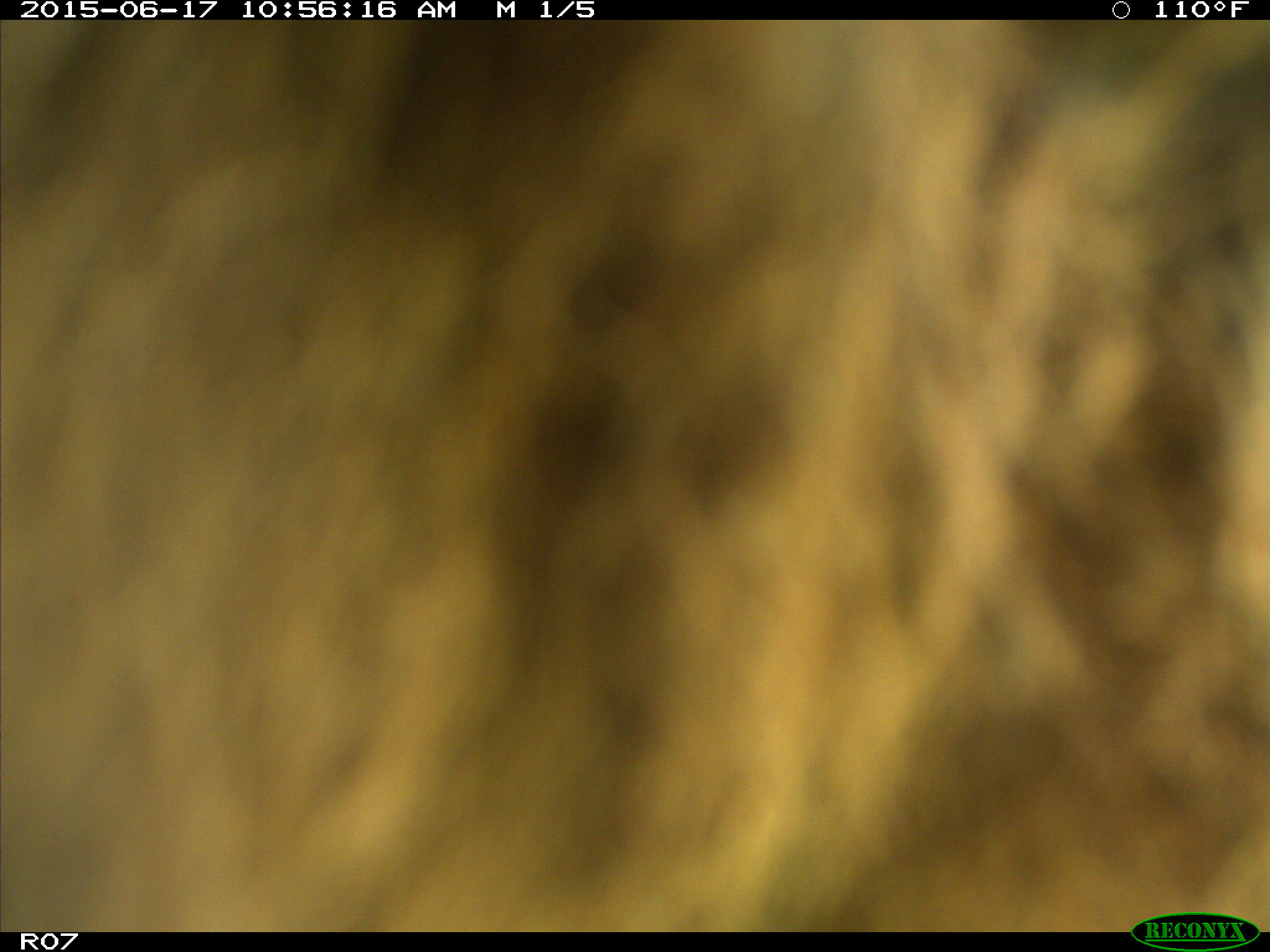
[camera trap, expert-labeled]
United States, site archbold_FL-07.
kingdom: Animalia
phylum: Chordata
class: Mammalia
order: Artiodactyla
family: Bovidae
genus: Bos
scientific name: Bos taurus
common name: domestic cow